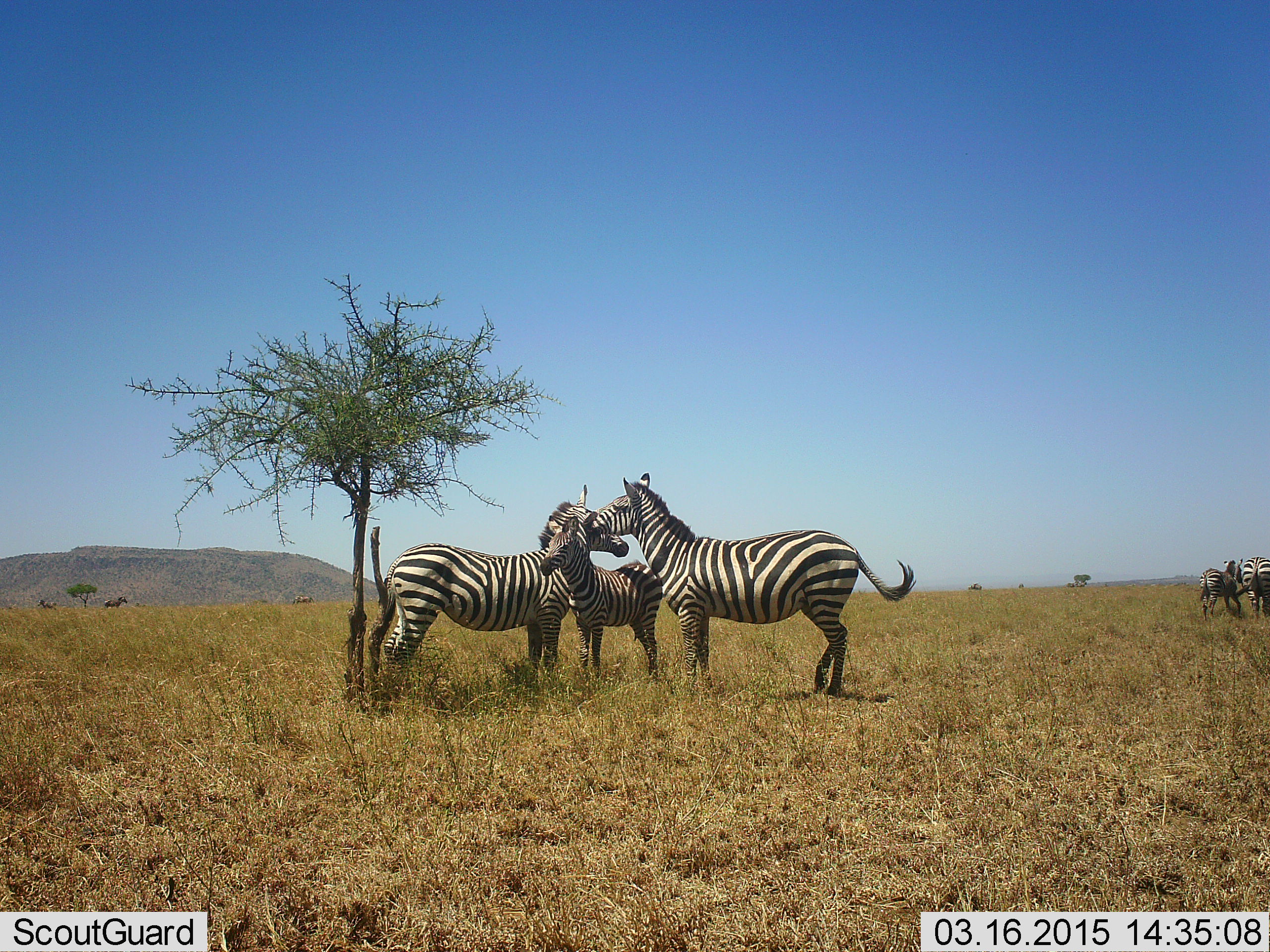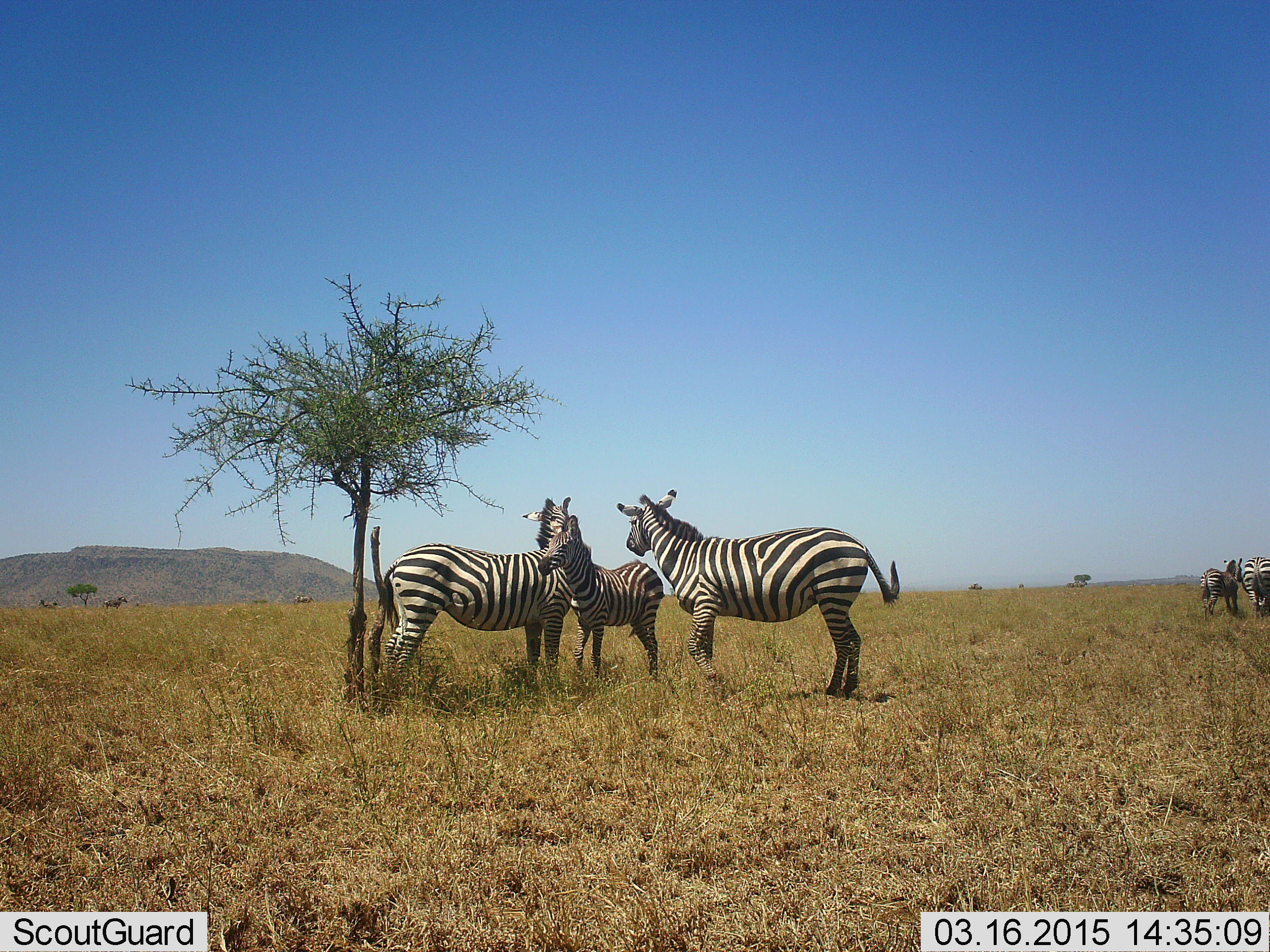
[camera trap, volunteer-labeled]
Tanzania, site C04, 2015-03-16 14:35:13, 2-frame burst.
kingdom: Animalia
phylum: Chordata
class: Mammalia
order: Perissodactyla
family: Equidae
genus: Equus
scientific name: Equus quagga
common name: plains zebra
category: zebra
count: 5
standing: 78%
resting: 11%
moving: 0%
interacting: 44%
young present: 78%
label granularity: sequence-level